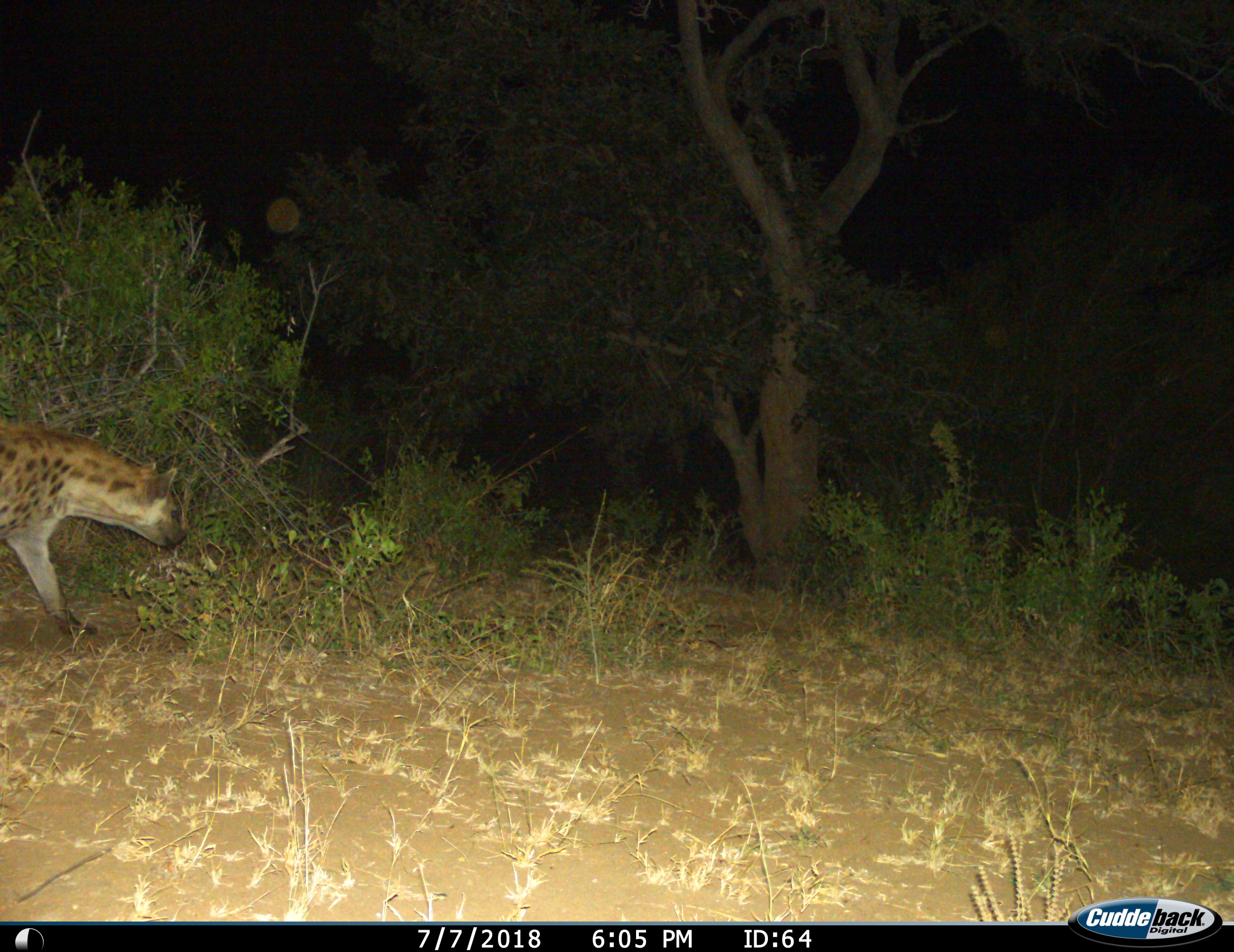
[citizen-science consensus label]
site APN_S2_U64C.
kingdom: Animalia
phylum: Chordata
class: Mammalia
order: Carnivora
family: Hyaenidae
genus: Crocuta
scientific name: Crocuta crocuta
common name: spotted hyena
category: hyenaspotted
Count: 1.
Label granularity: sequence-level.